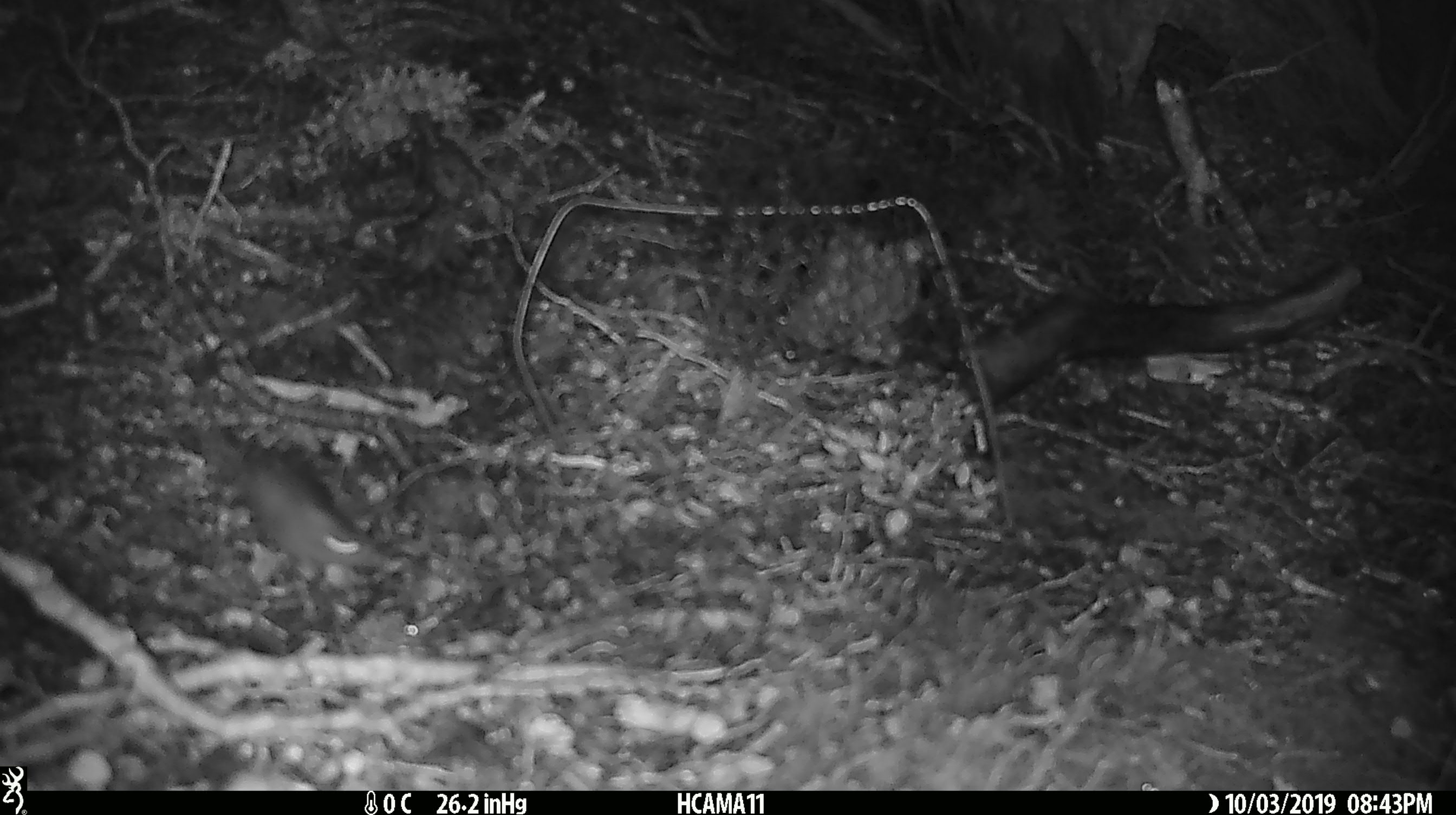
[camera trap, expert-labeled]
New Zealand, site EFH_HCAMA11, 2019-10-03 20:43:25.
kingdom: Animalia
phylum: Chordata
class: Mammalia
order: Rodentia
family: Muridae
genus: Mus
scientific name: Mus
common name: mouse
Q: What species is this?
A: Mouse (Mus).